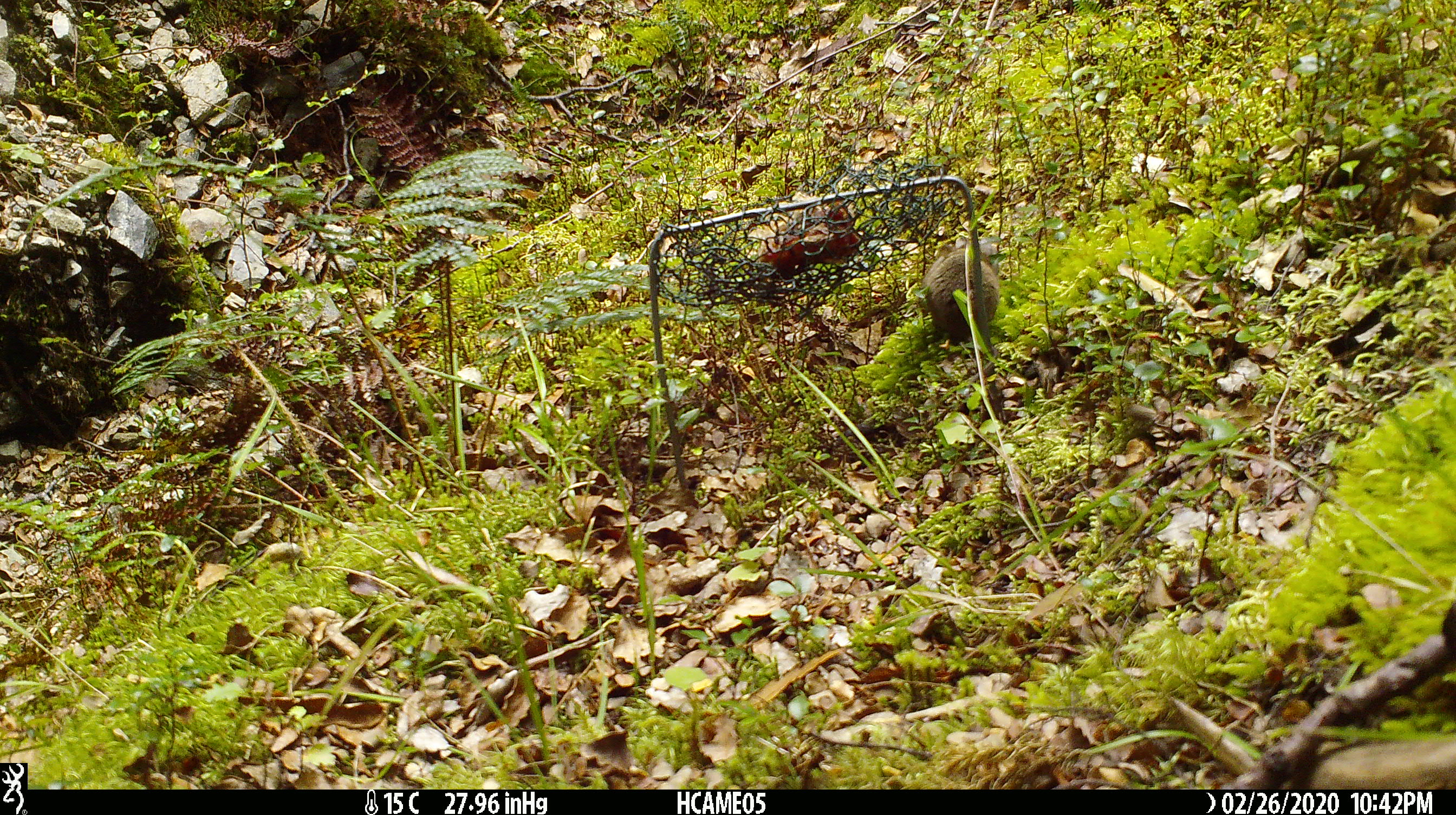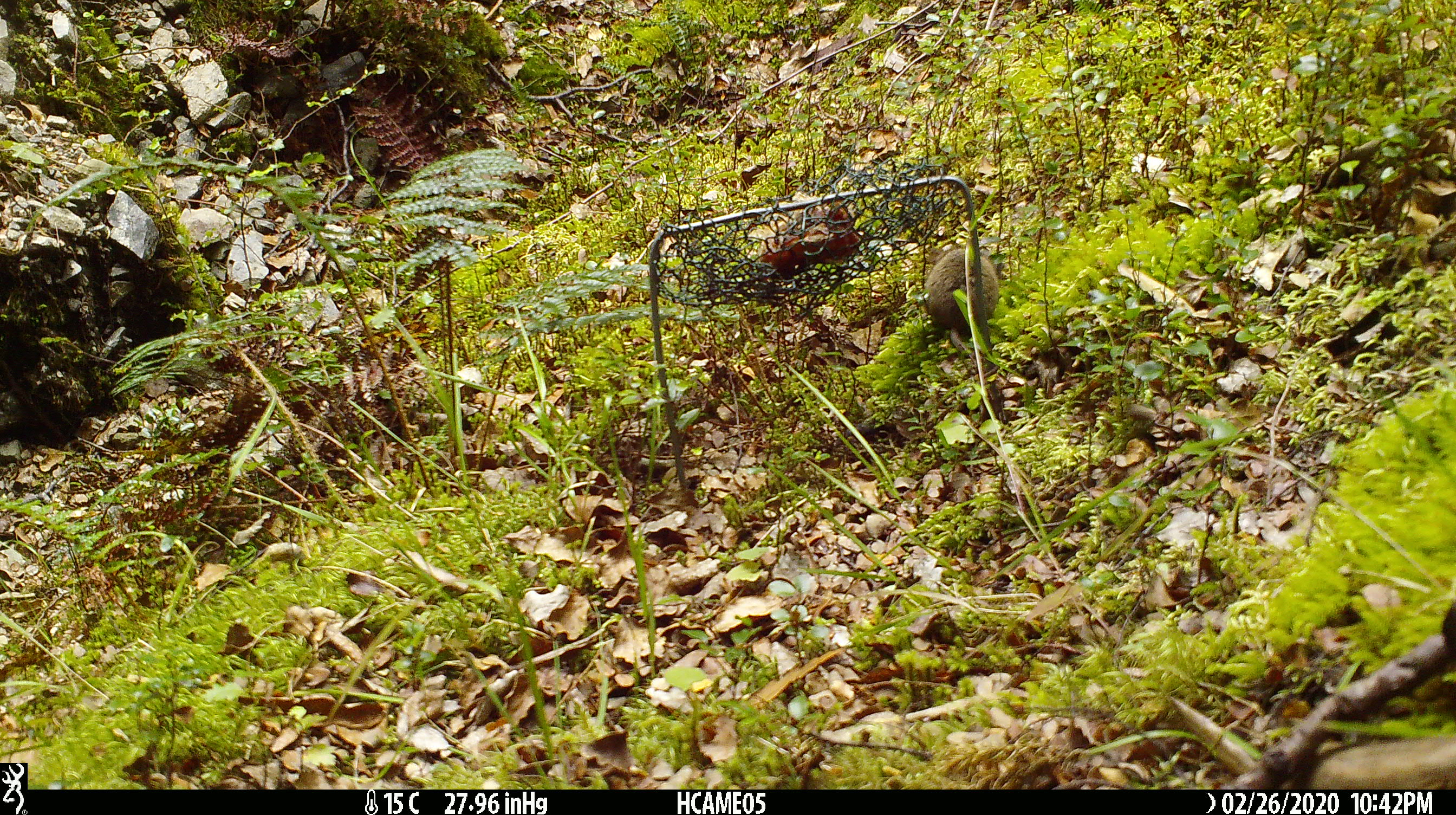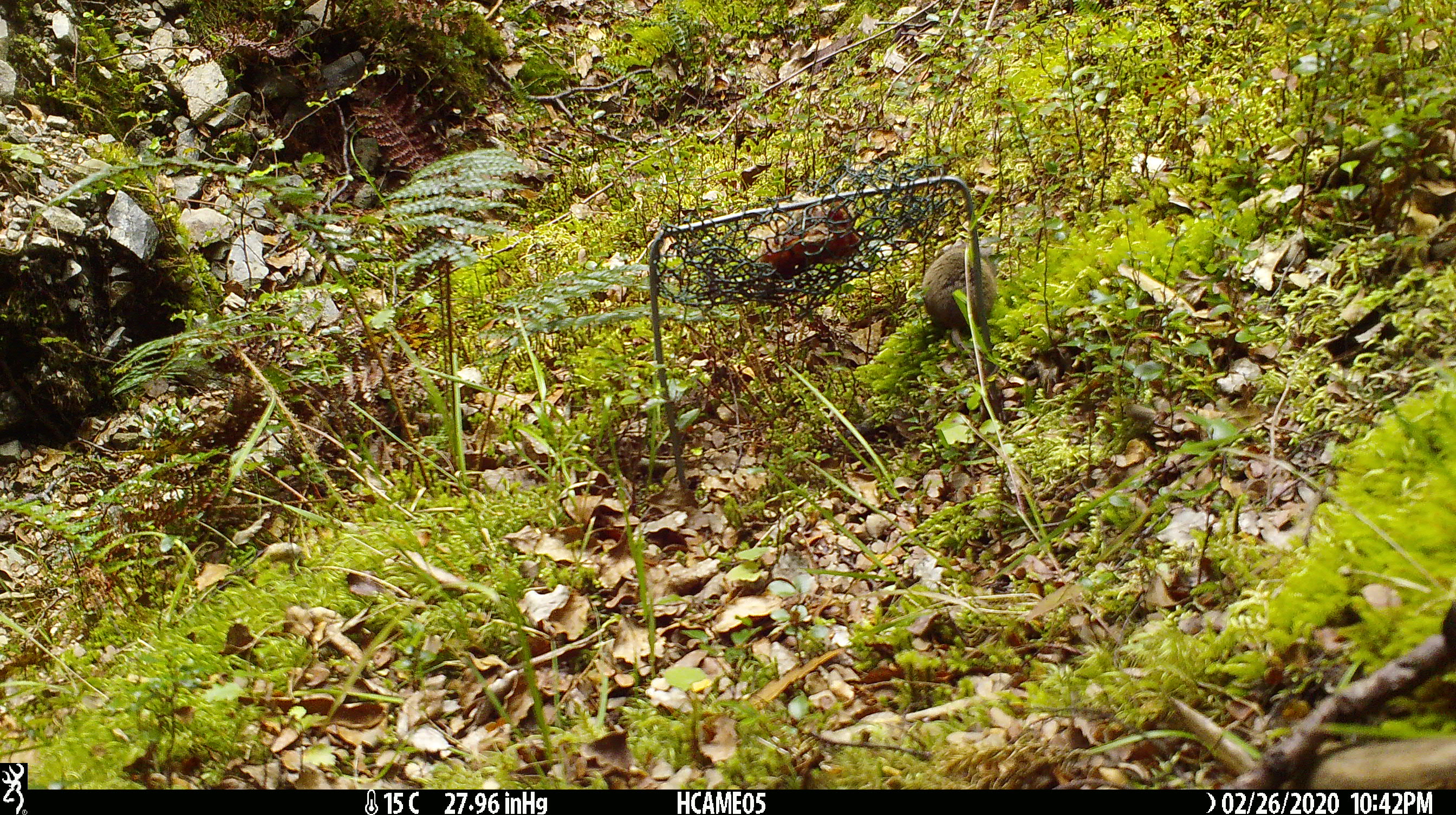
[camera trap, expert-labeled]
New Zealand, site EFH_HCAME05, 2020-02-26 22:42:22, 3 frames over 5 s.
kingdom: Animalia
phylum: Chordata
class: Mammalia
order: Rodentia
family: Muridae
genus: Mus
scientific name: Mus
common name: mouse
Mouse (Mus).